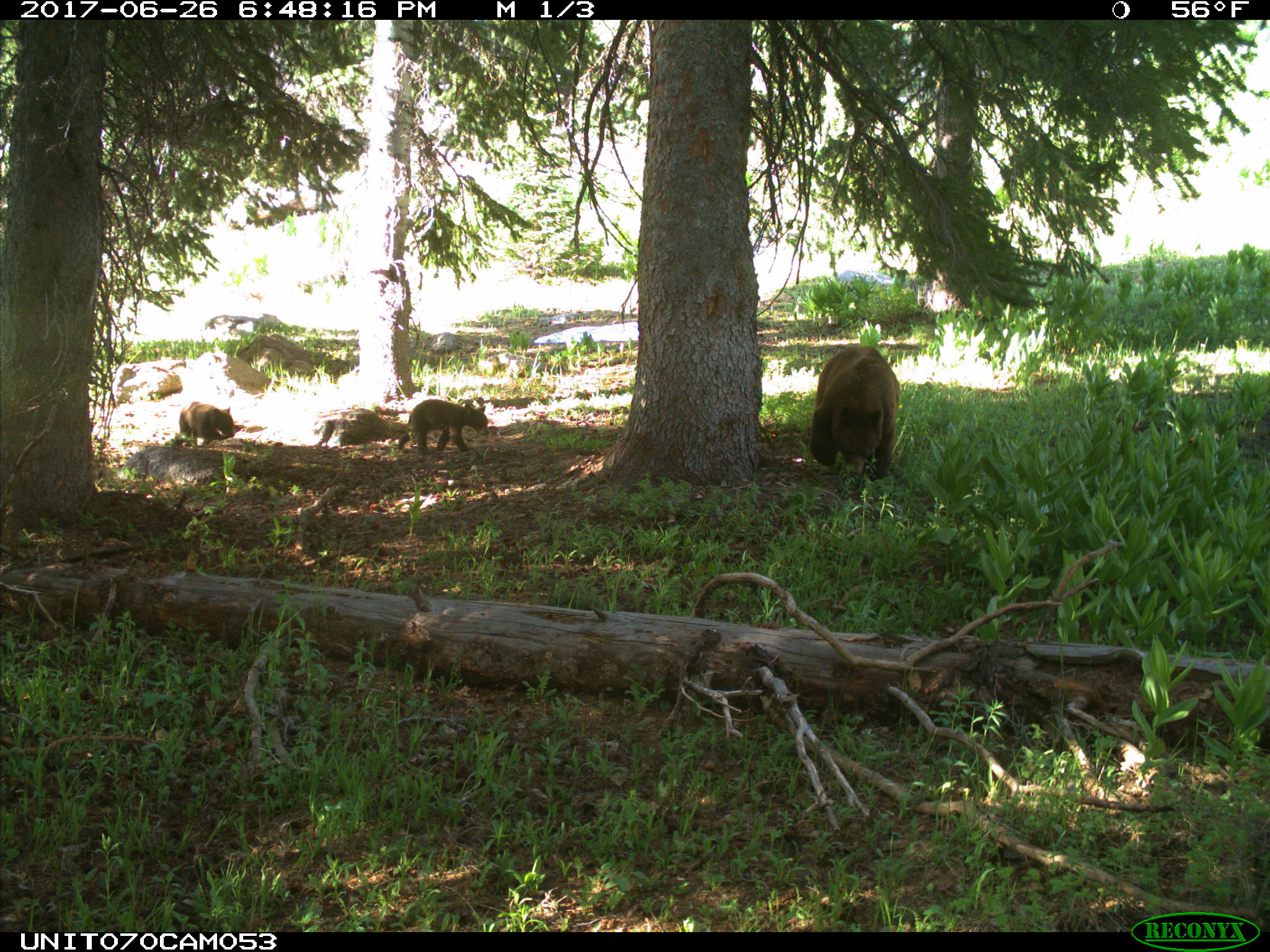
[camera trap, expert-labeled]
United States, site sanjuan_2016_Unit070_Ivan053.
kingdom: Animalia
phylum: Chordata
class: Mammalia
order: Carnivora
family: Ursidae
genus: Ursus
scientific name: Ursus americanus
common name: american black bear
Ursus americanus (american black bear).